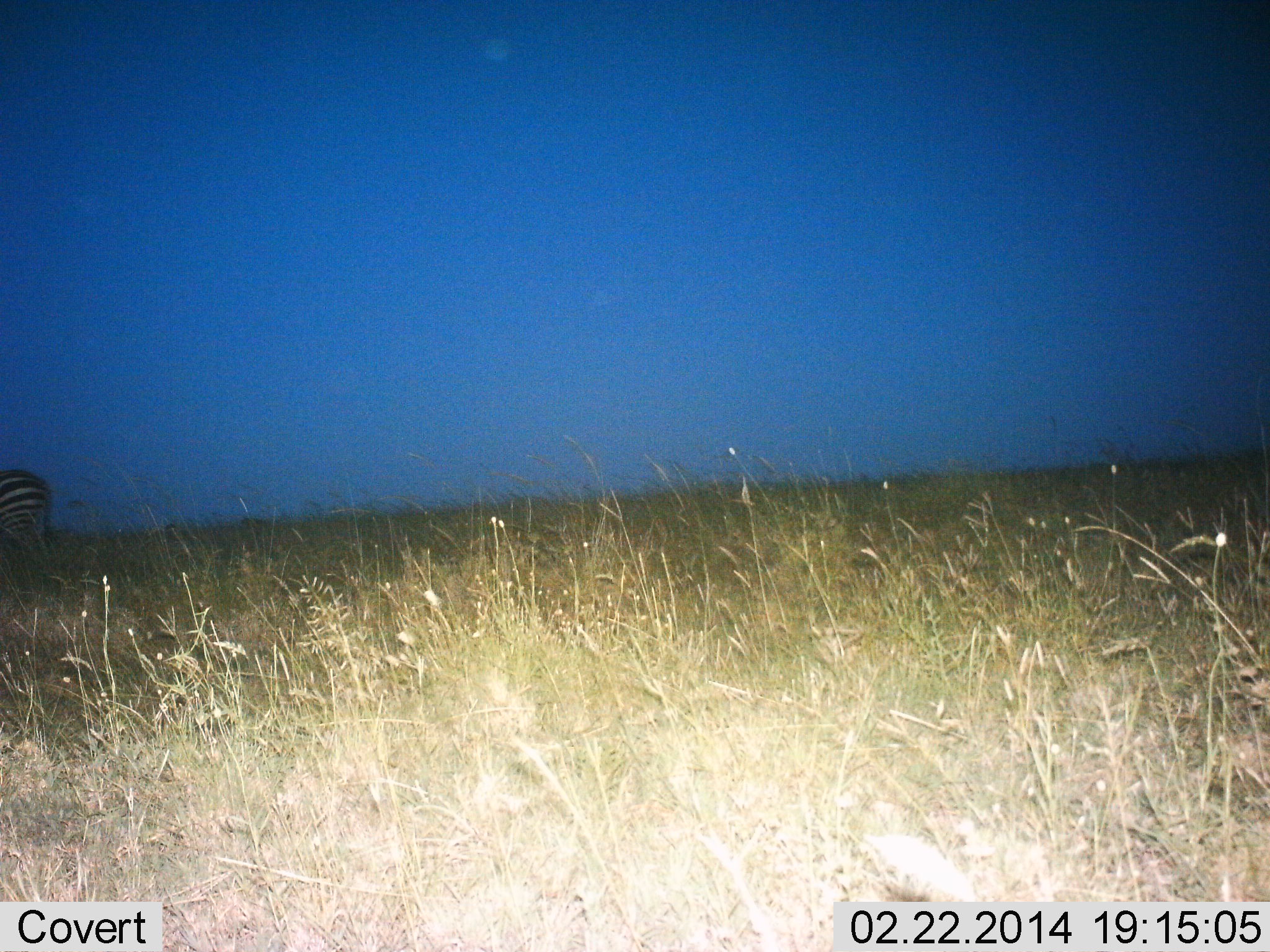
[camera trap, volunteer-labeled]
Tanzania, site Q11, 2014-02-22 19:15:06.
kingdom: Animalia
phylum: Chordata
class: Mammalia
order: Perissodactyla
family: Equidae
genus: Equus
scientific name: Equus quagga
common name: plains zebra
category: zebra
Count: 1.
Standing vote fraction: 60%.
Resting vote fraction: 0%.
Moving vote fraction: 30%.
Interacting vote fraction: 0%.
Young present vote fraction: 0%.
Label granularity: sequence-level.